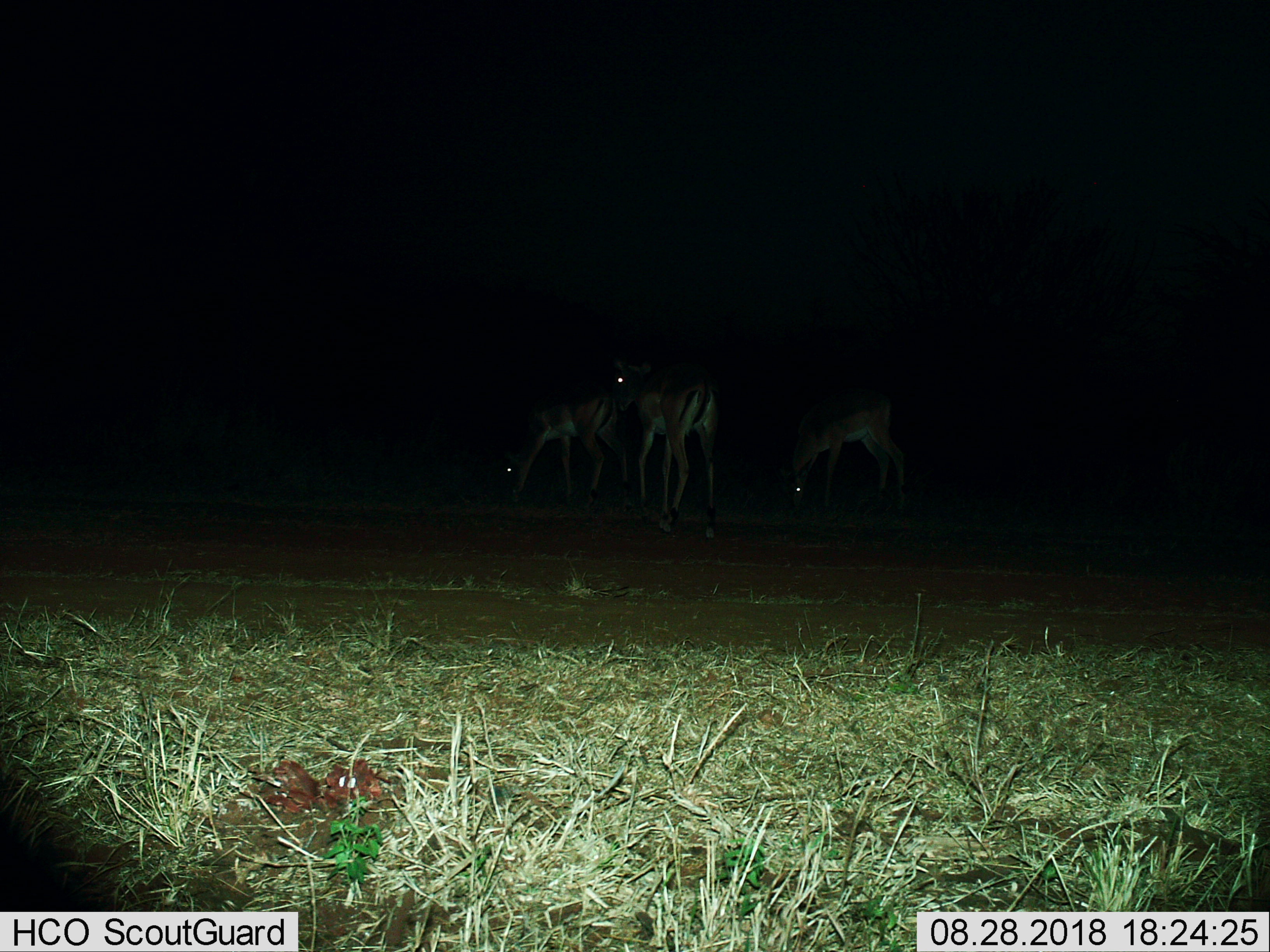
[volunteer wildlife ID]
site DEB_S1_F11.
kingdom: Animalia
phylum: Chordata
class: Mammalia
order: Artiodactyla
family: Bovidae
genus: Aepyceros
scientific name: Aepyceros melampus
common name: impala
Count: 3.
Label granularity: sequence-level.